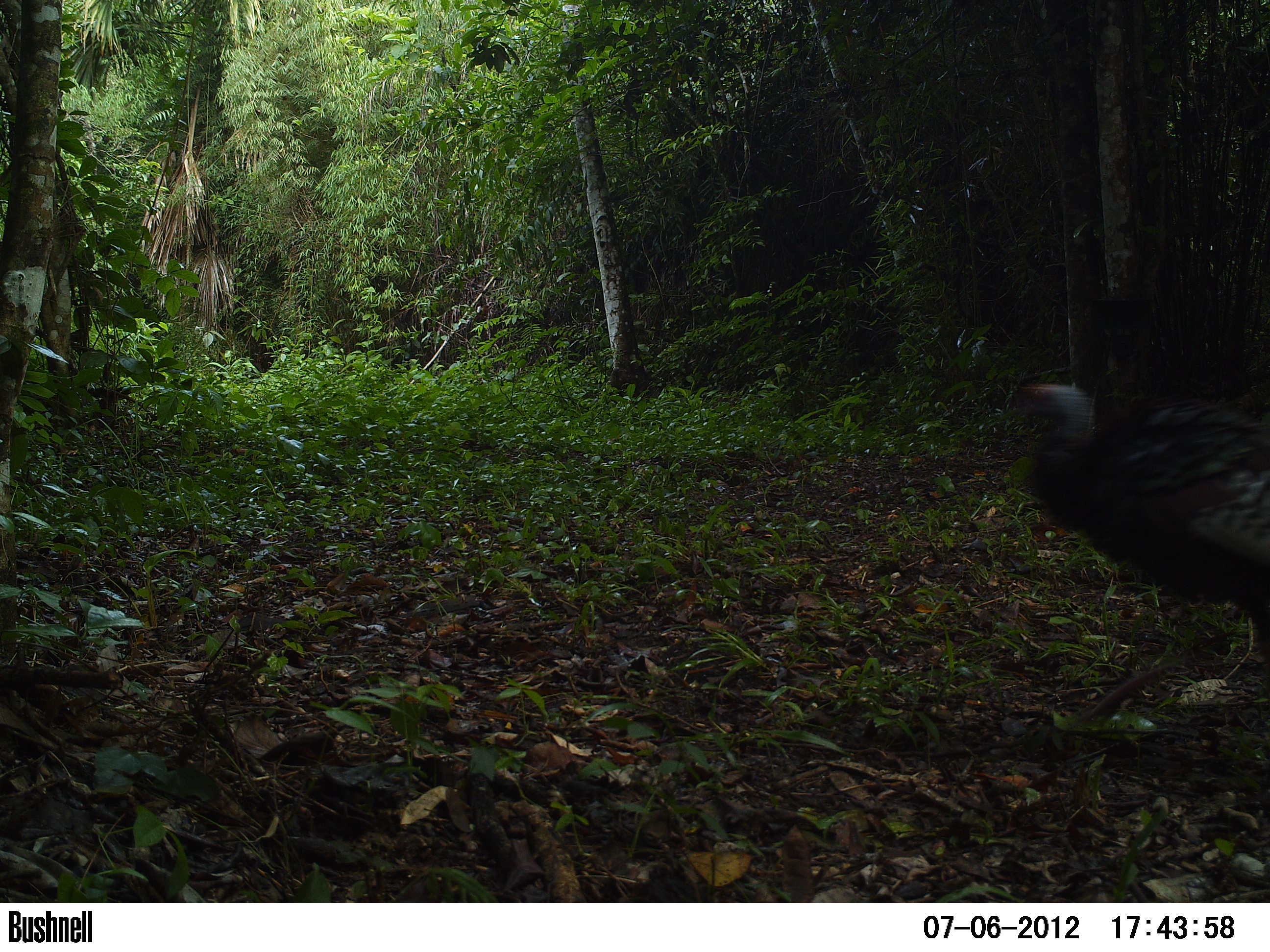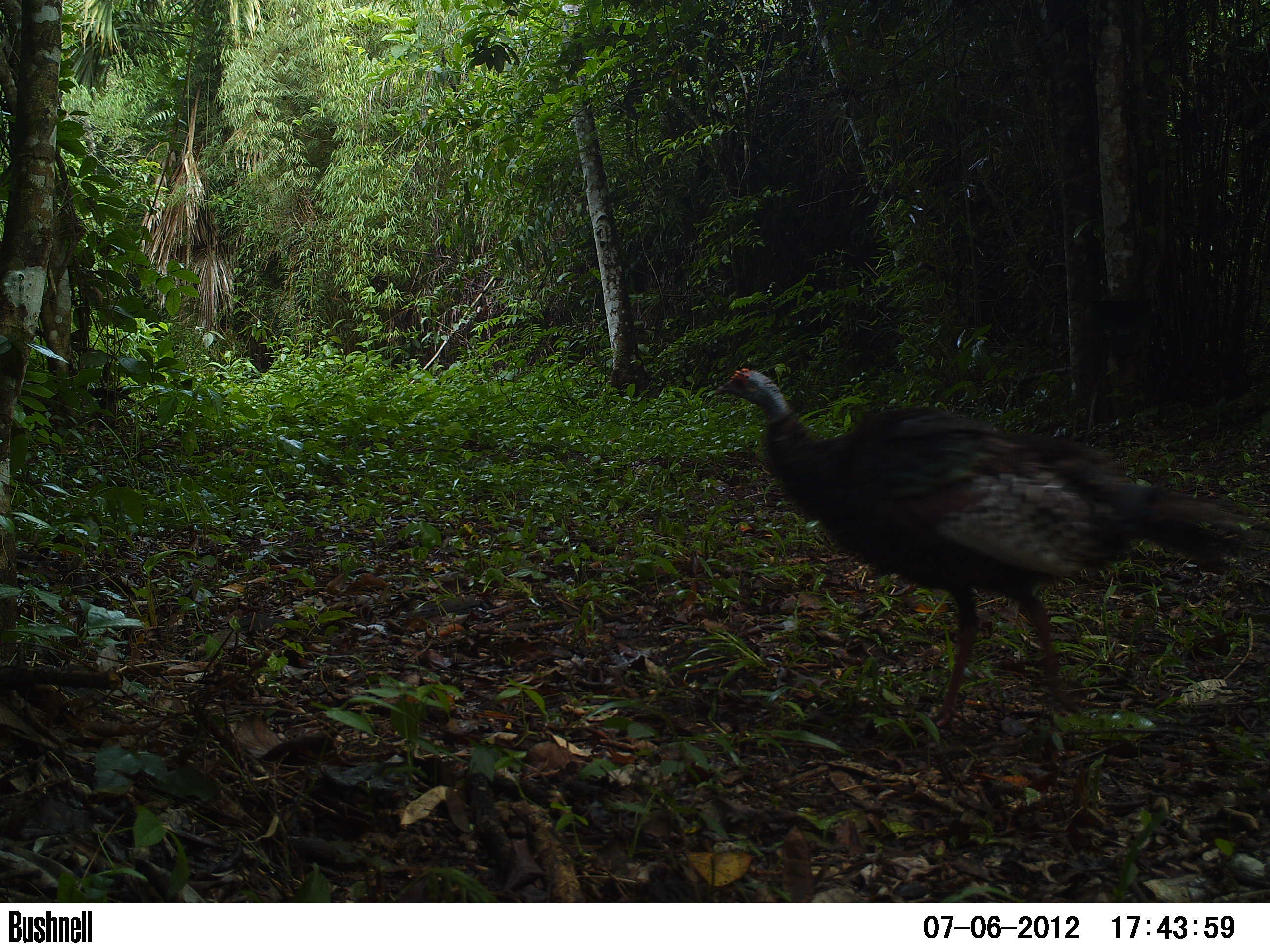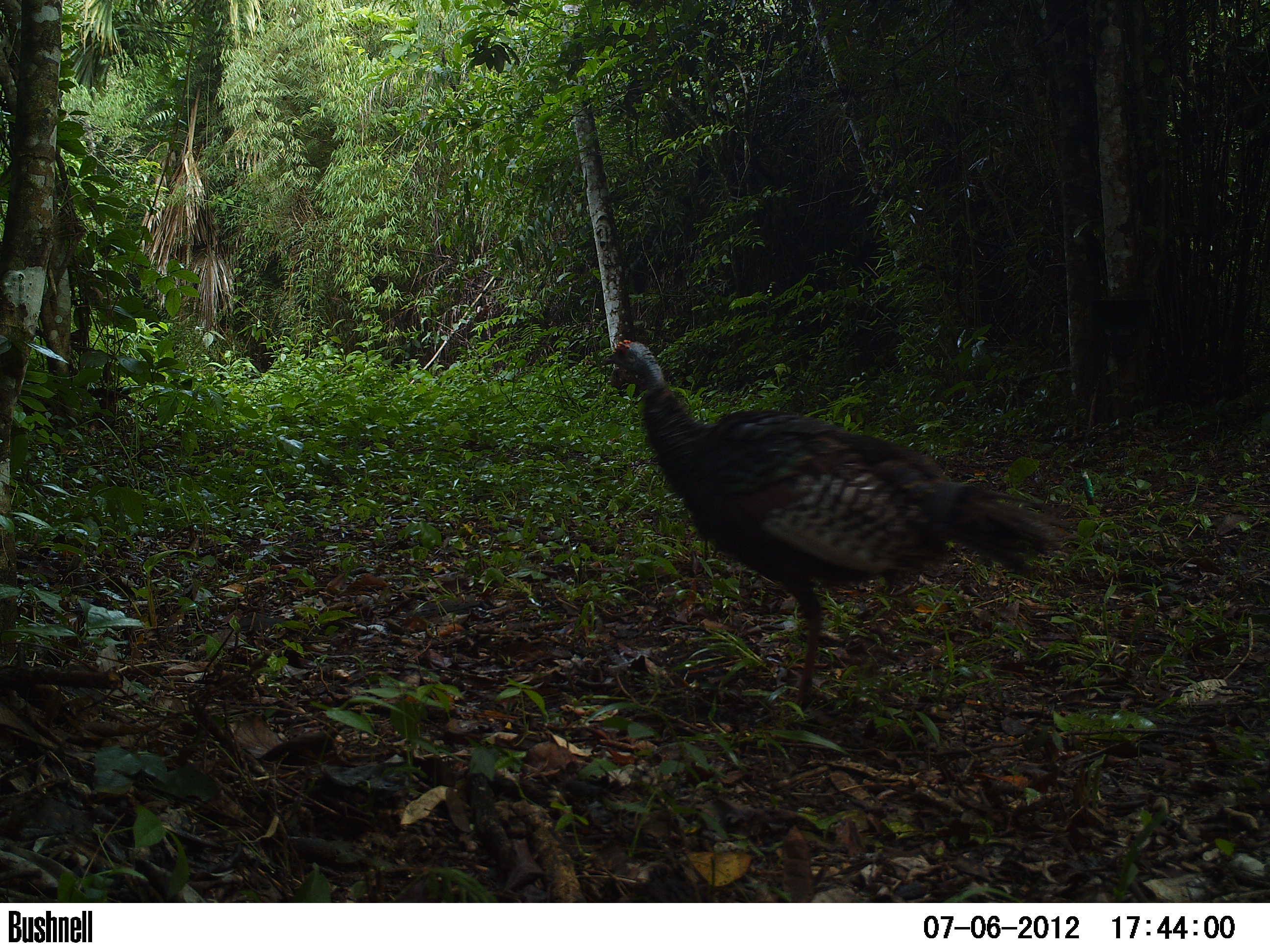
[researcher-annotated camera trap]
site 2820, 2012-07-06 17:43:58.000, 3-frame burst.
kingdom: Animalia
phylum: Chordata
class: Aves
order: Galliformes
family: Phasianidae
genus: Meleagris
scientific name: Meleagris ocellata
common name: ocellated turkey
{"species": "Meleagris ocellata (ocellated turkey)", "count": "2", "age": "adult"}